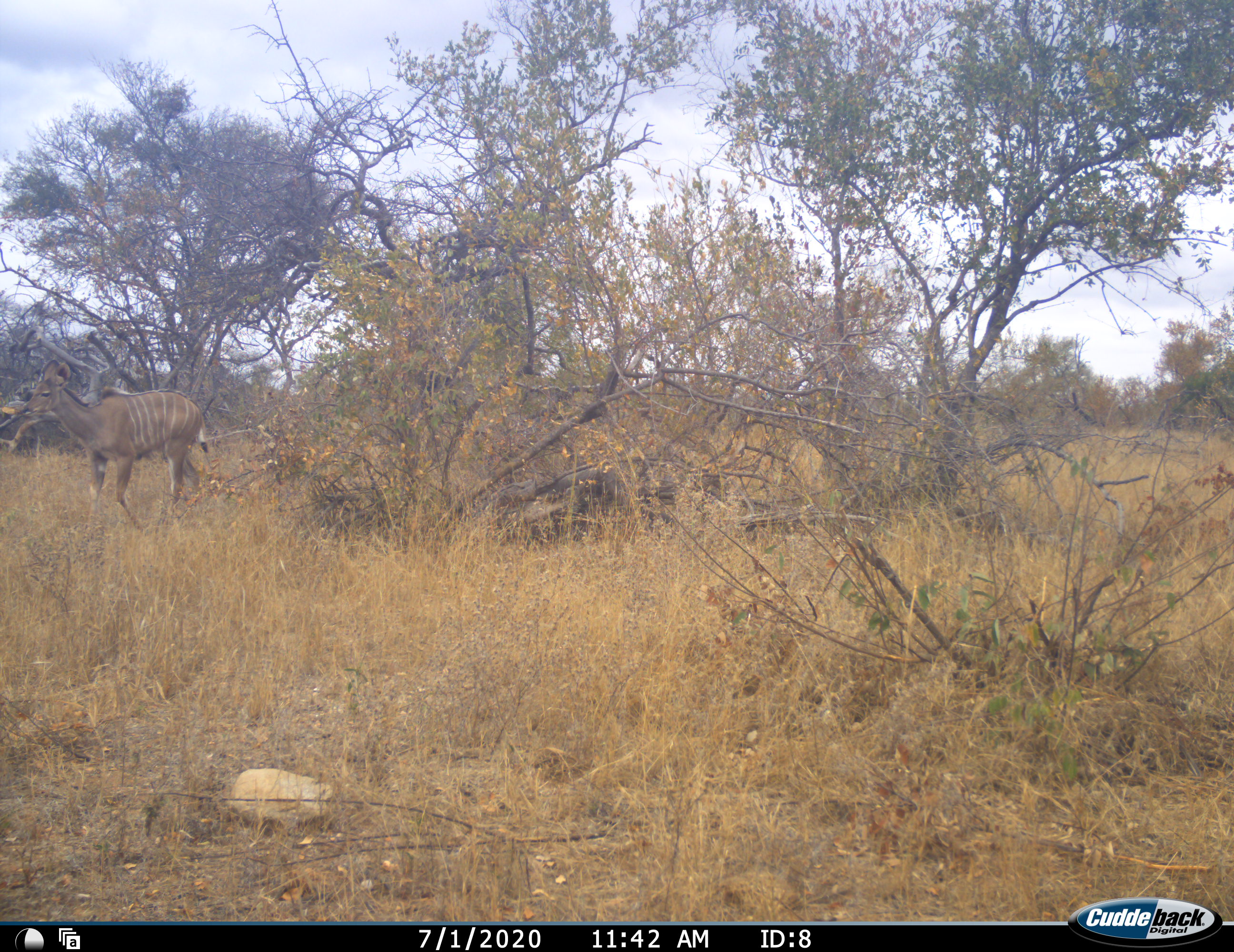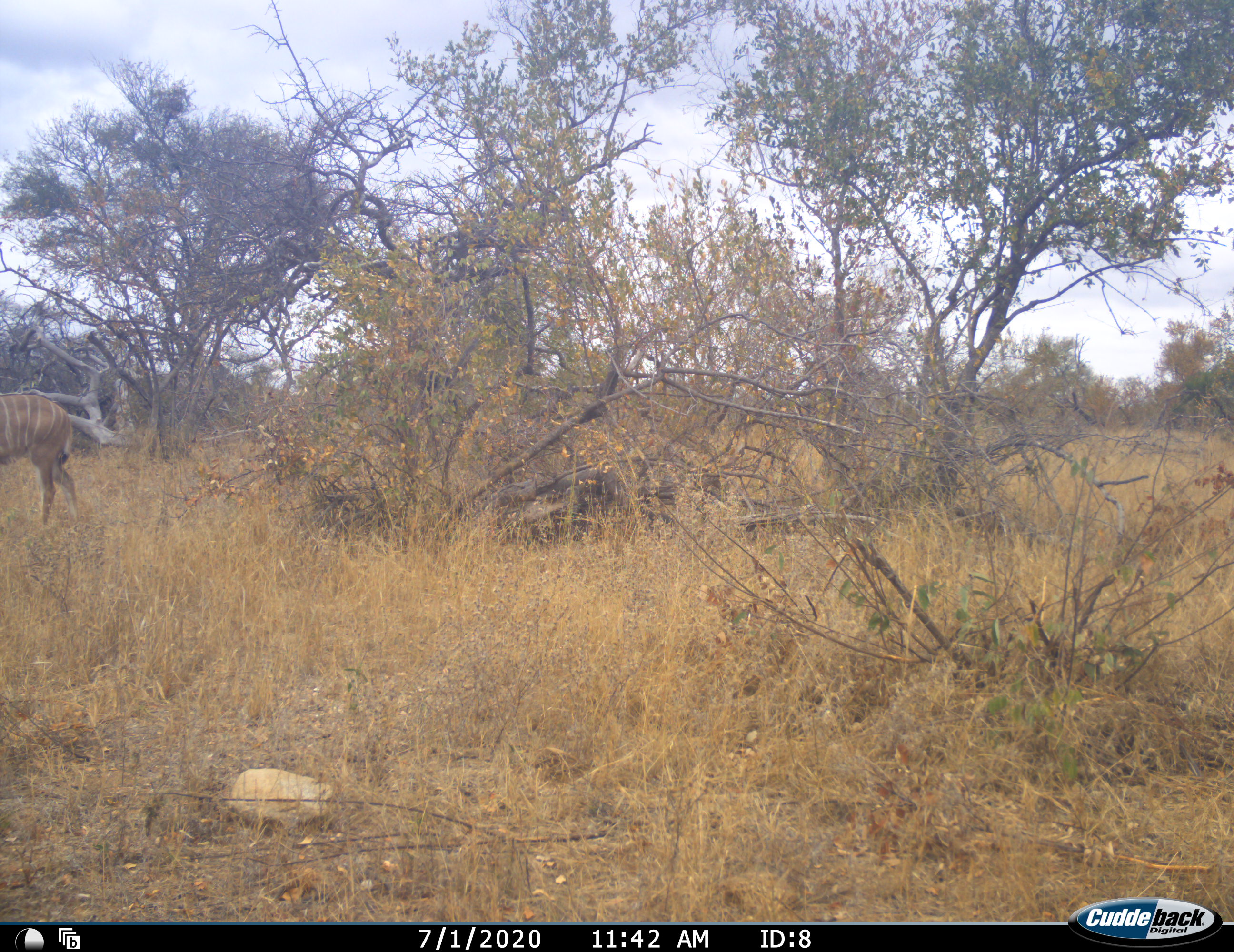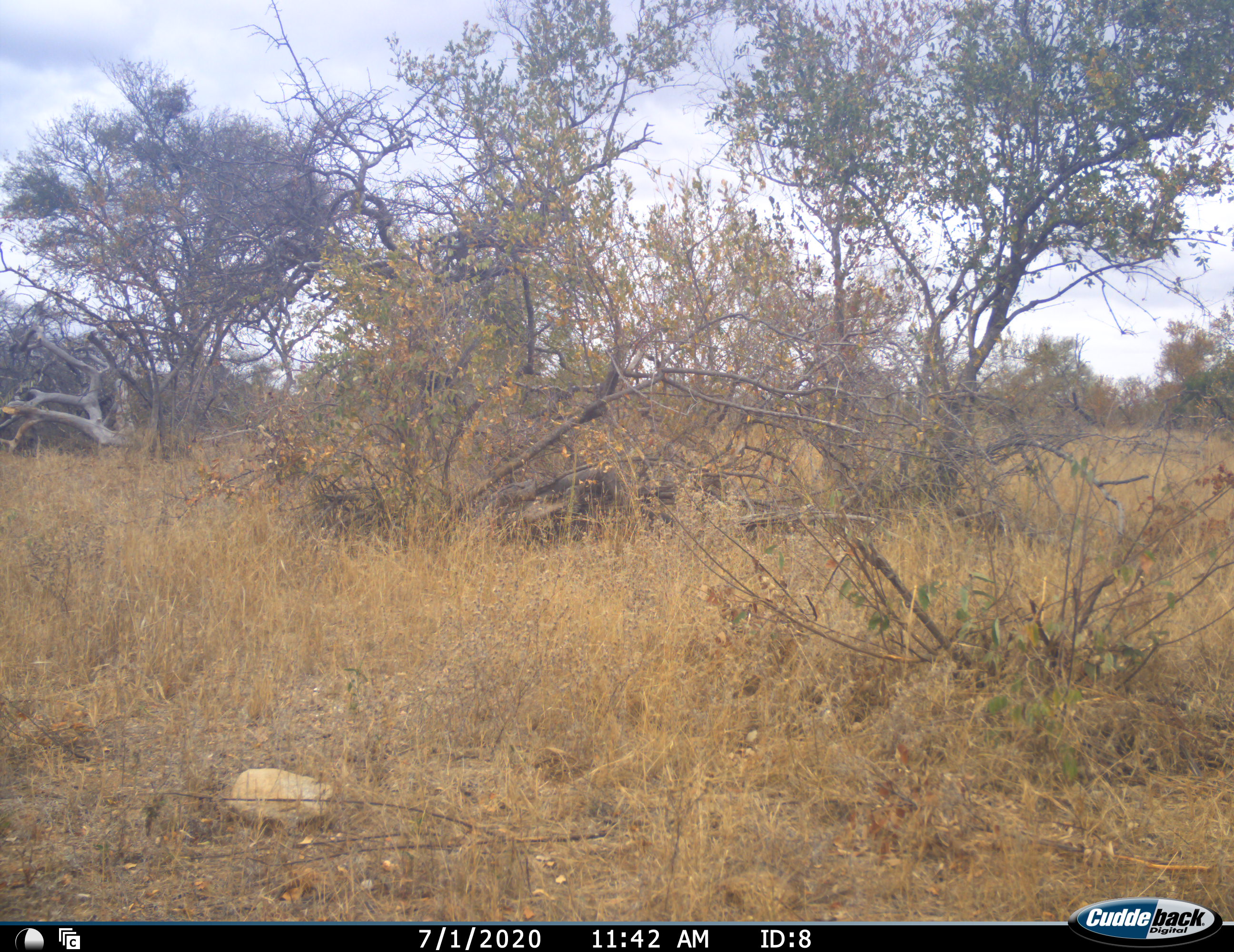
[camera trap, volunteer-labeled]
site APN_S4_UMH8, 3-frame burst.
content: unidentified animal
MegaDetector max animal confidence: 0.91